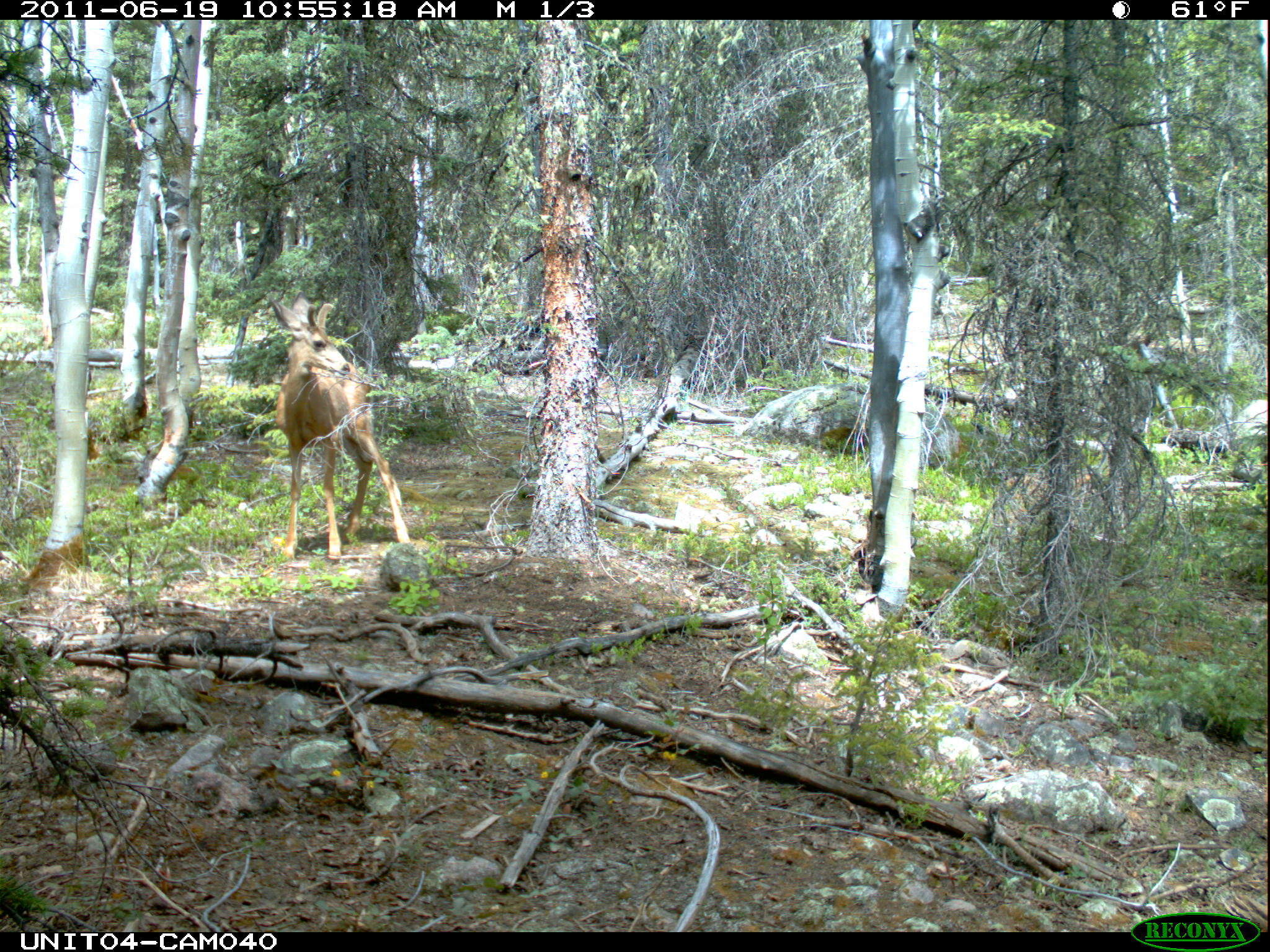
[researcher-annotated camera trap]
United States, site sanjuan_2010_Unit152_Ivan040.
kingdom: Animalia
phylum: Chordata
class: Mammalia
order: Artiodactyla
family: Cervidae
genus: Odocoileus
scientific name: Odocoileus hemionus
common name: mule deer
Odocoileus hemionus (mule deer).